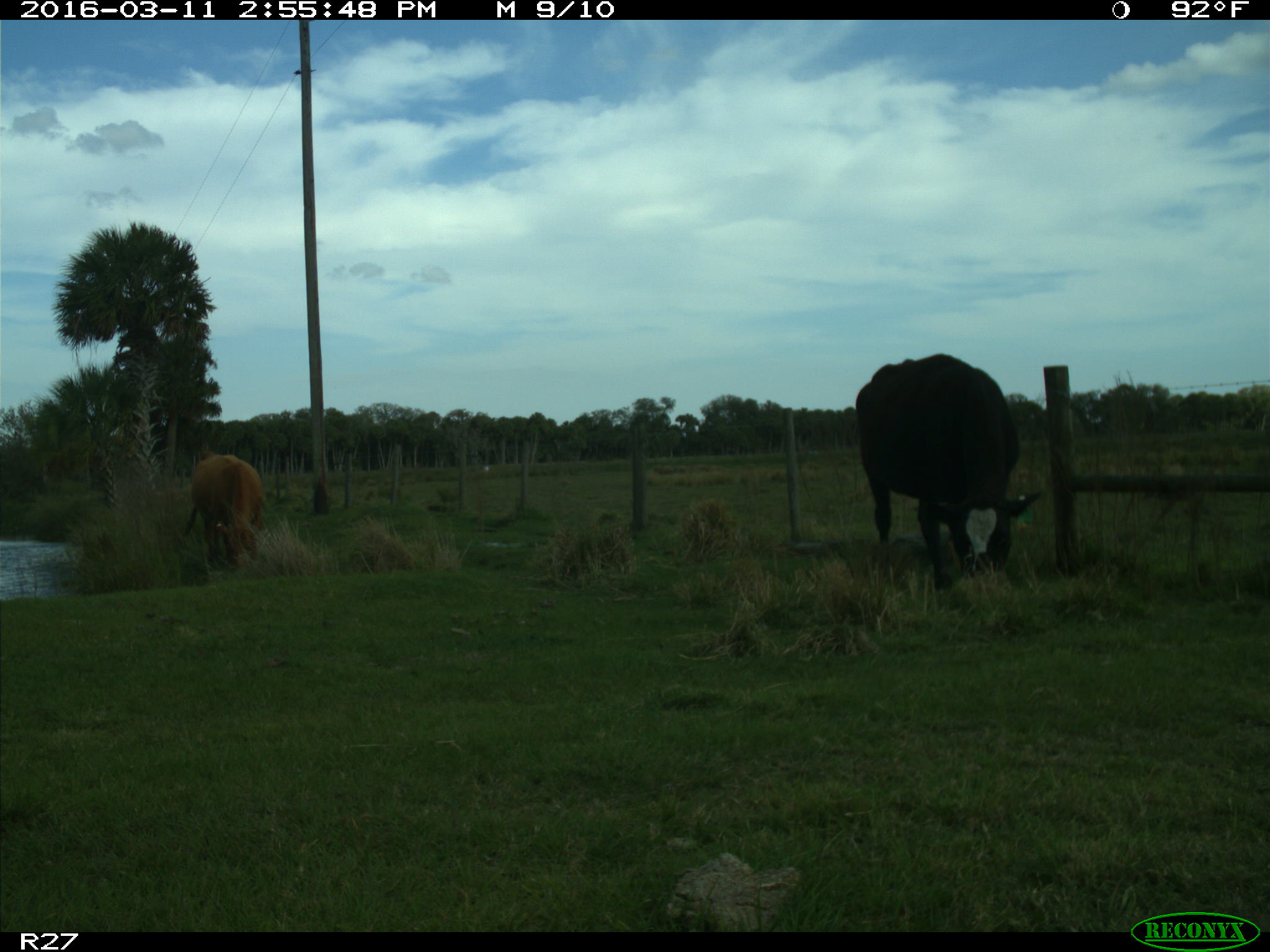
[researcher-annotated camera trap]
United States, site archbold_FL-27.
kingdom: Animalia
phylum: Chordata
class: Mammalia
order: Artiodactyla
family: Bovidae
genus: Bos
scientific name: Bos taurus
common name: domestic cow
Bos taurus (domestic cow).